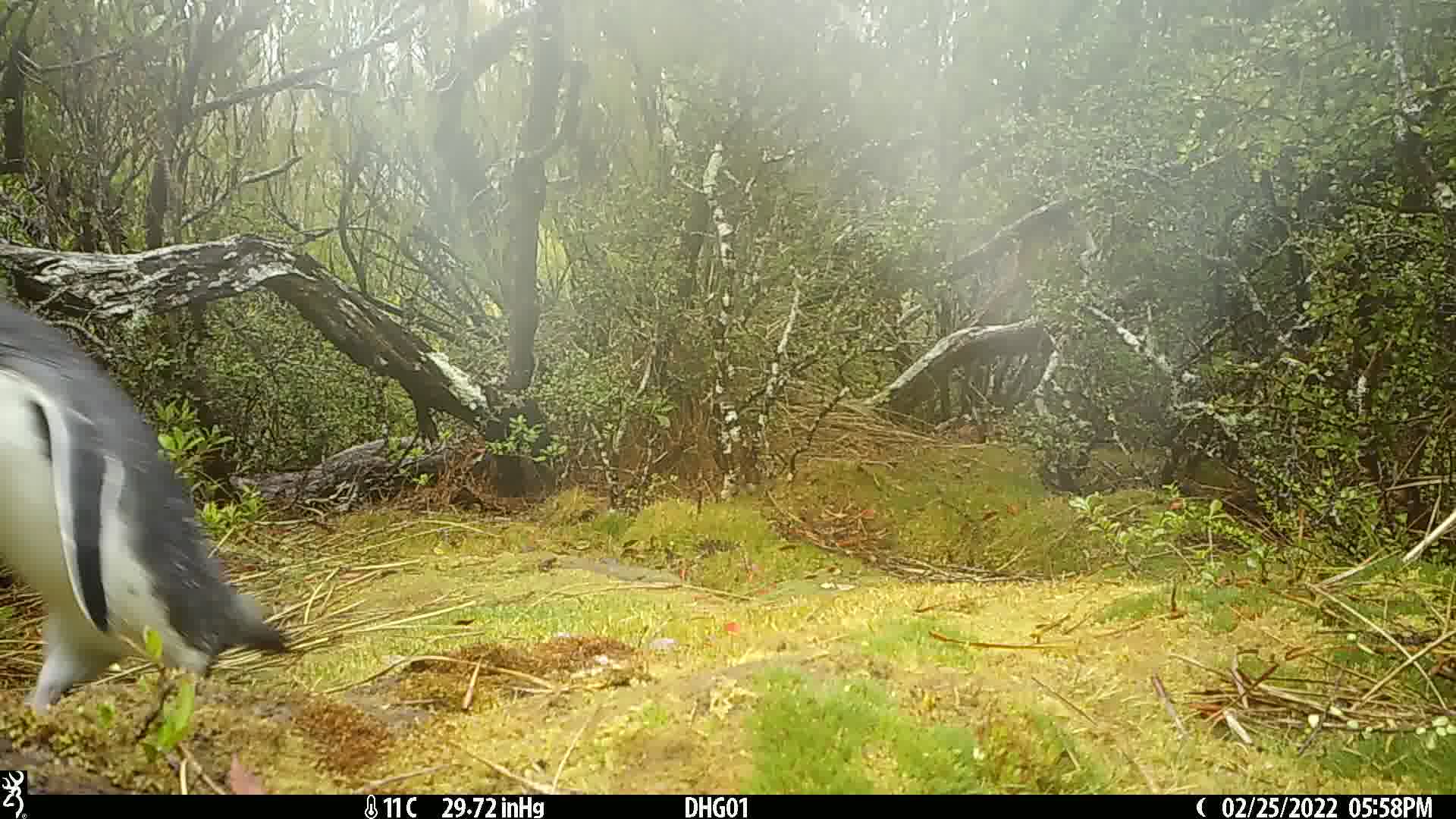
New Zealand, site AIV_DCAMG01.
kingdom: Animalia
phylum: Chordata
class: Aves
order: Sphenisciformes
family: Spheniscidae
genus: Megadyptes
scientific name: Megadyptes antipodes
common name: yellow-eyed penguin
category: yellow eyed penguin